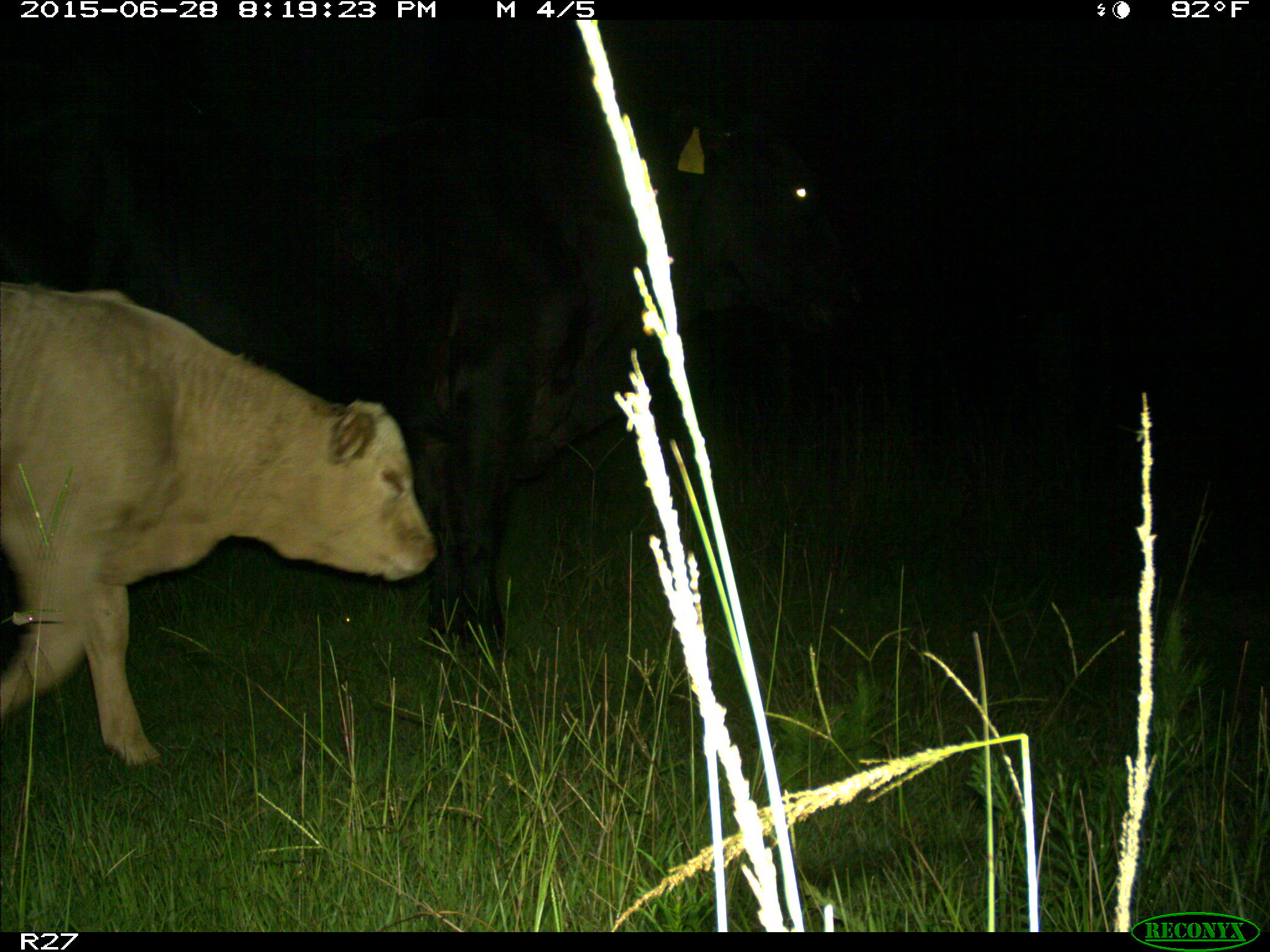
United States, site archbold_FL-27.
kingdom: Animalia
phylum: Chordata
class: Mammalia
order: Artiodactyla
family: Bovidae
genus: Bos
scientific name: Bos taurus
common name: domestic cow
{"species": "Bos taurus (domestic cow)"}